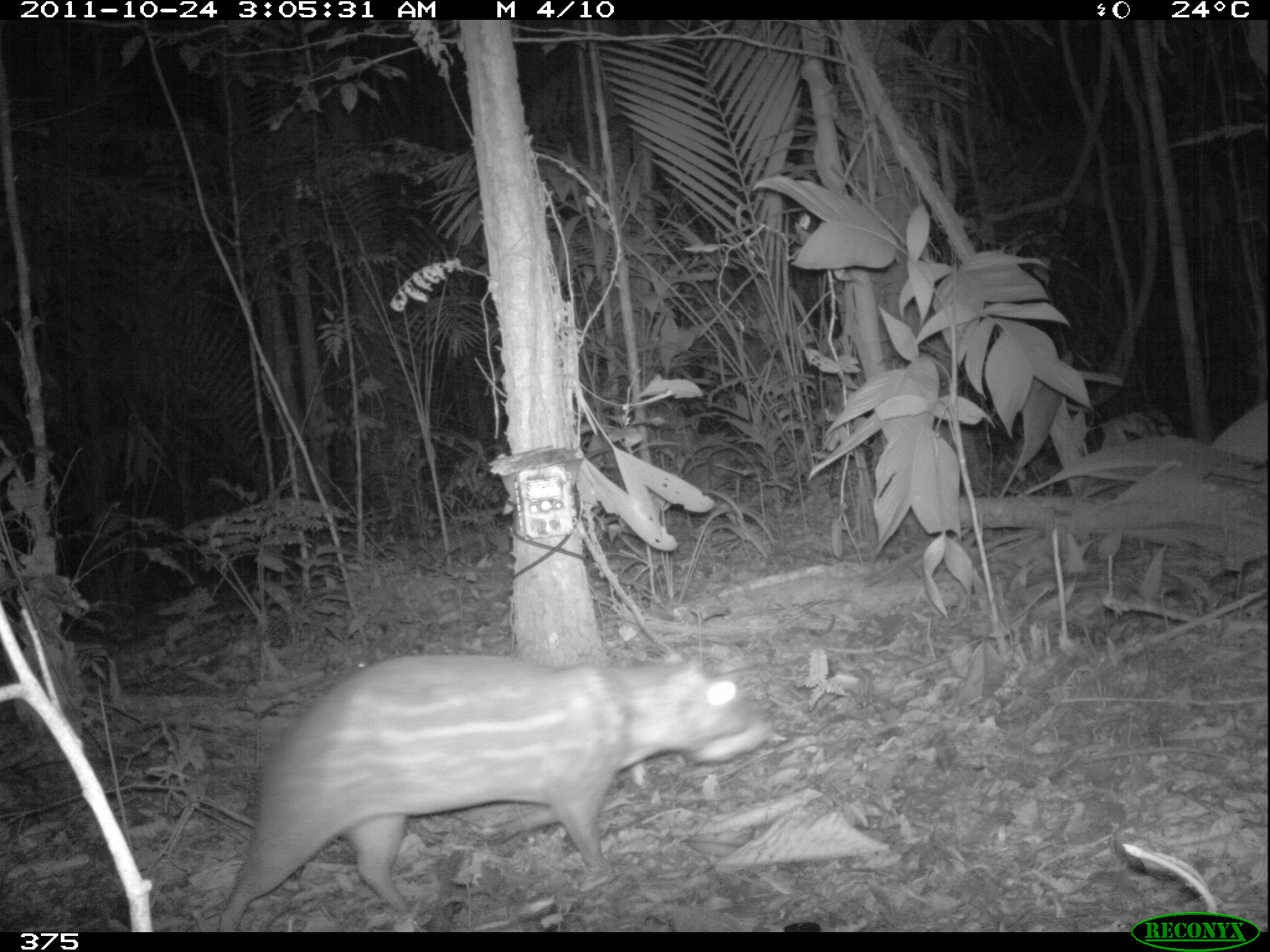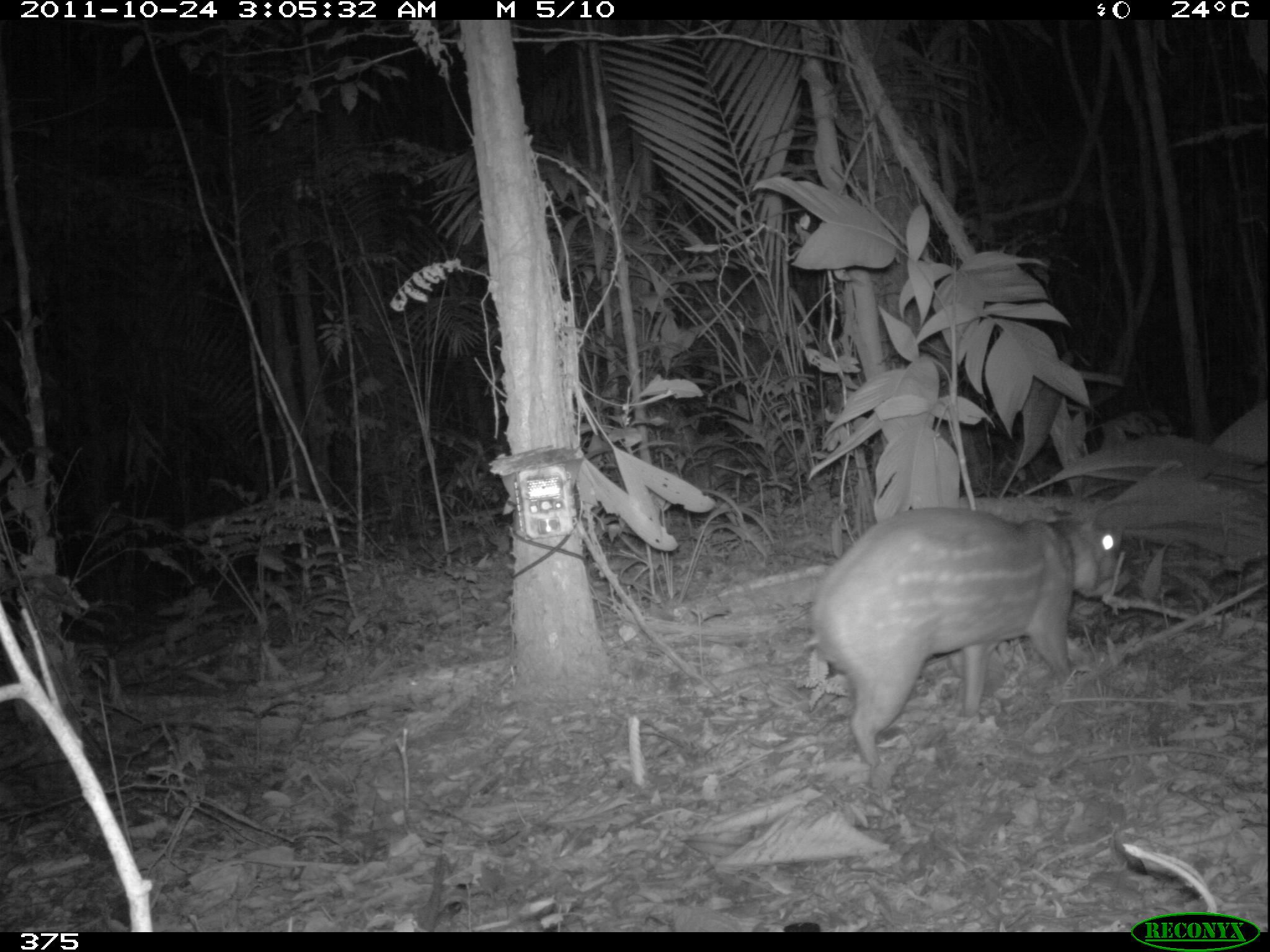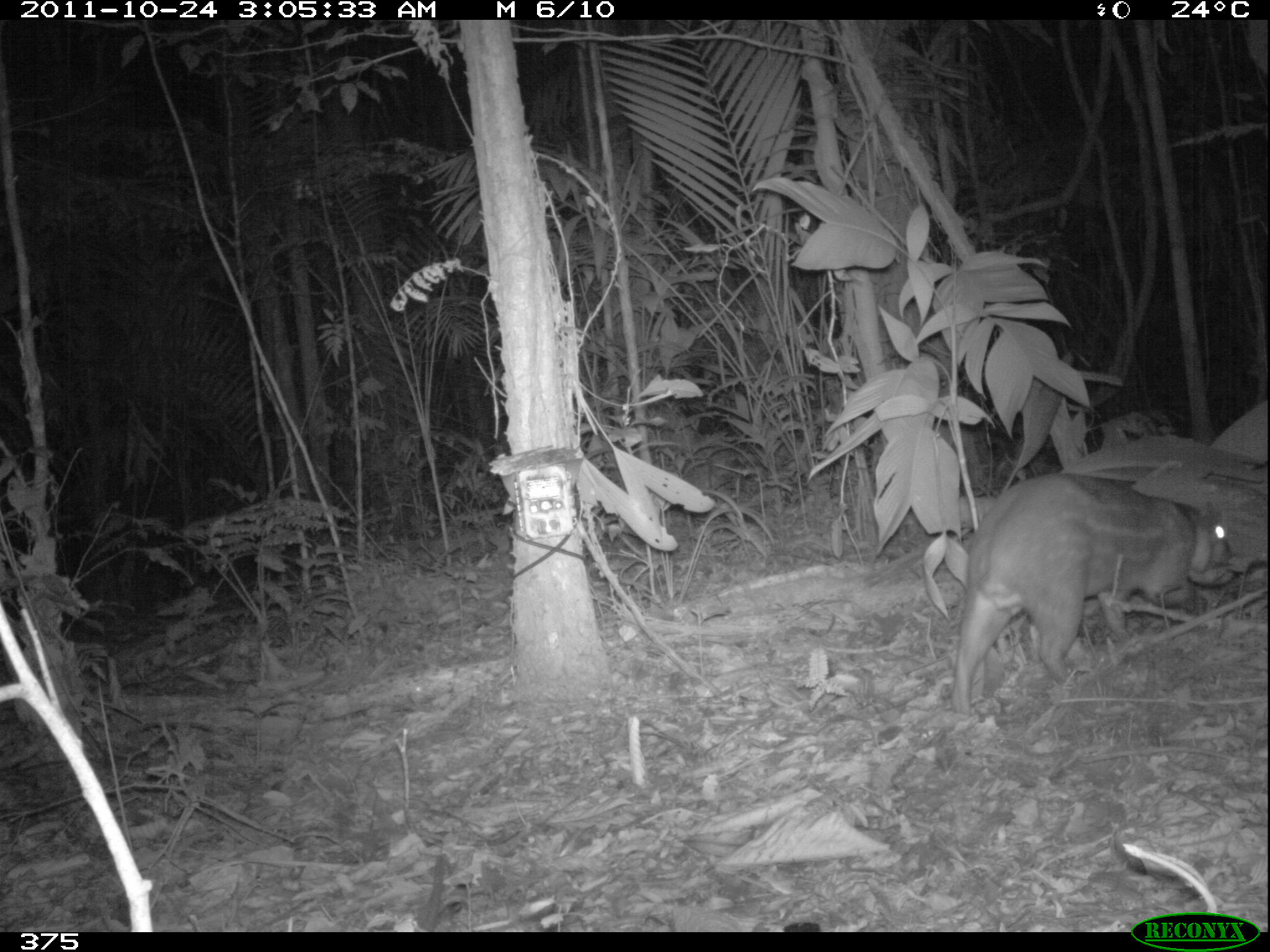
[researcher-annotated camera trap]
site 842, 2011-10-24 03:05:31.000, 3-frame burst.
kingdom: Animalia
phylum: Chordata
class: Mammalia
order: Rodentia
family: Cuniculidae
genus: Cuniculus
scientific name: Cuniculus paca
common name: spotted paca